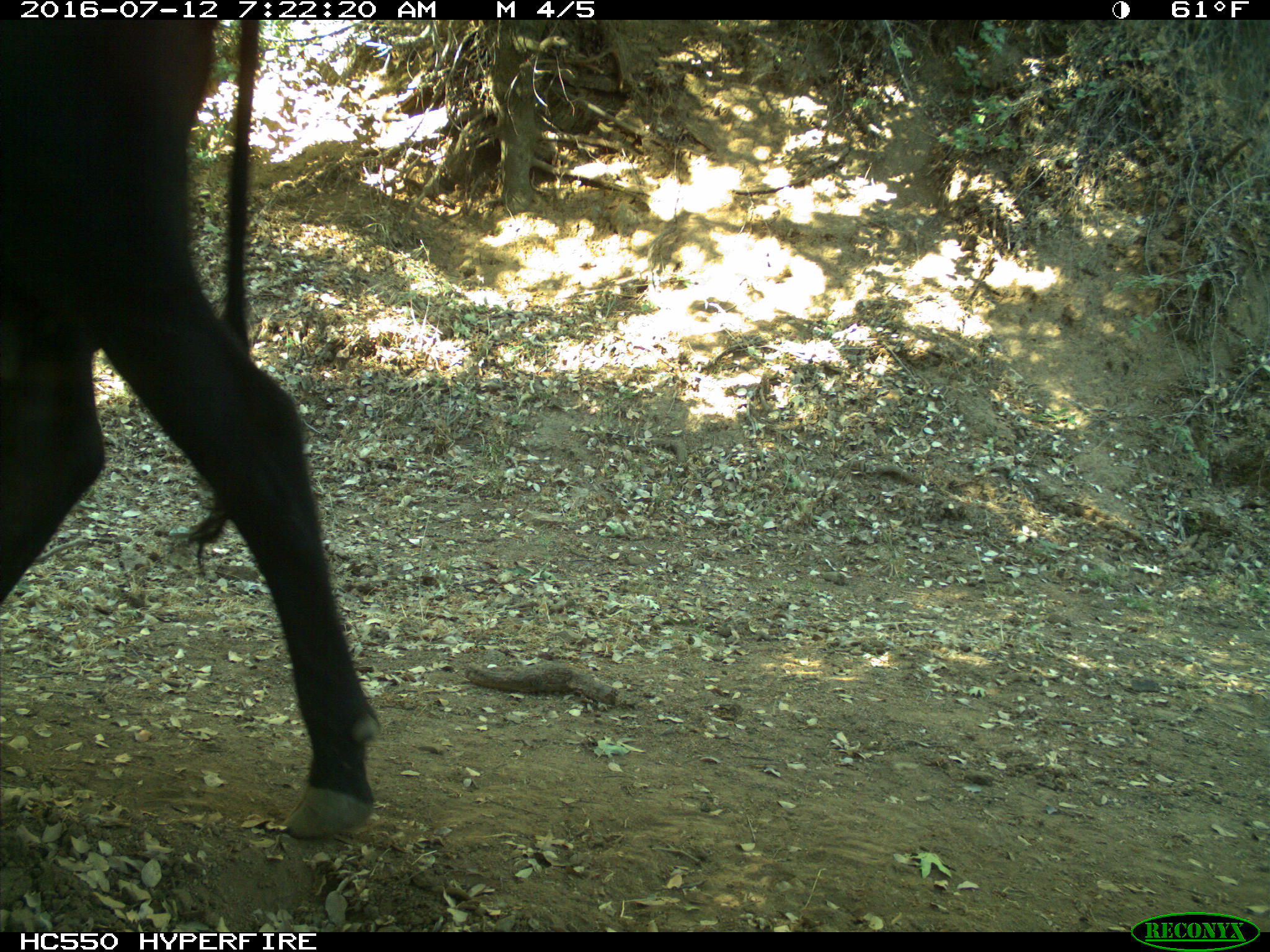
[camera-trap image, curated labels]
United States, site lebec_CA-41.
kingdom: Animalia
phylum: Chordata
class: Mammalia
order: Artiodactyla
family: Bovidae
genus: Bos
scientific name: Bos taurus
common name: domestic cow